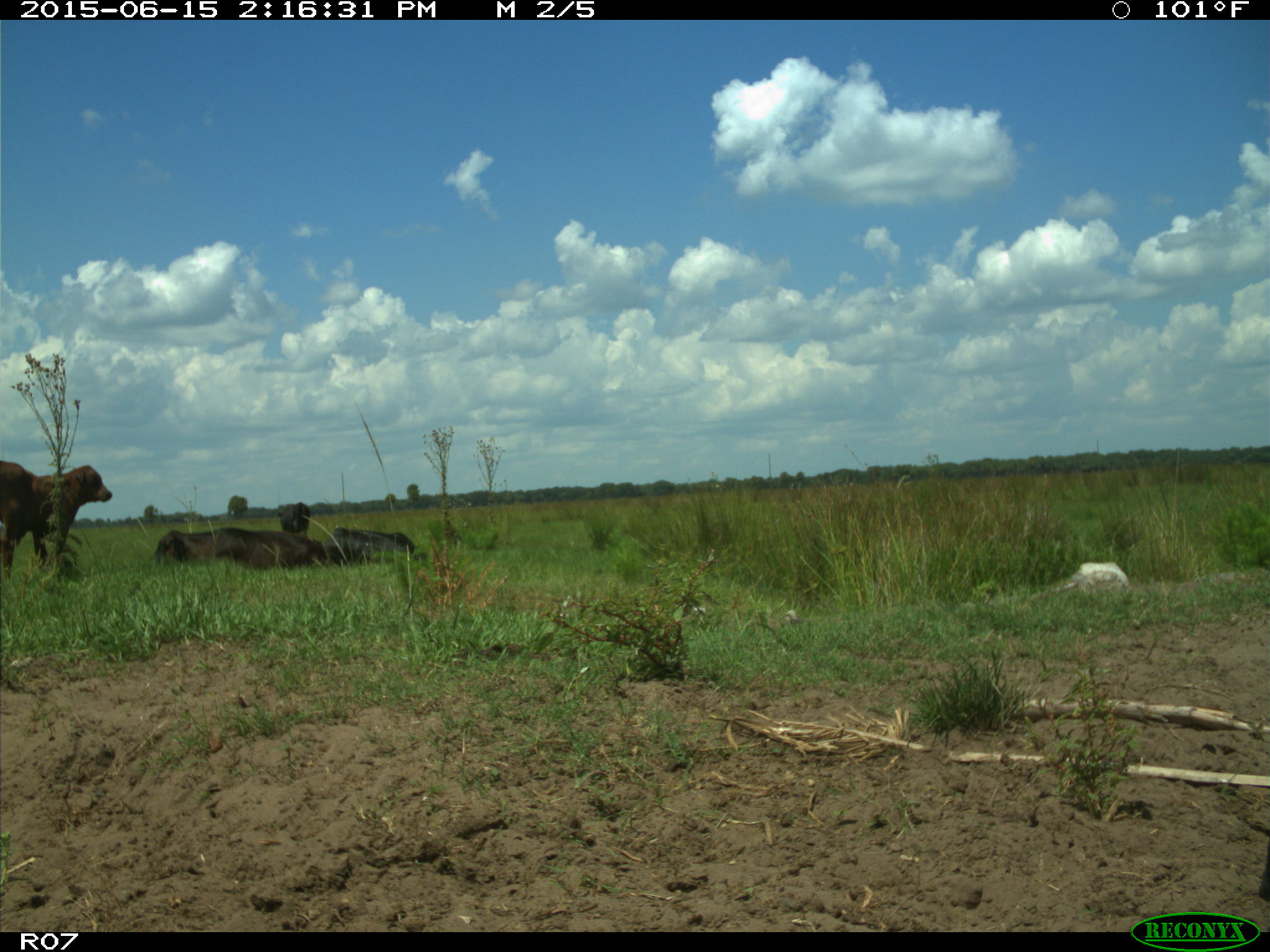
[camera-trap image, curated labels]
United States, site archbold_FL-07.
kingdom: Animalia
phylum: Chordata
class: Mammalia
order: Artiodactyla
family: Bovidae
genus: Bos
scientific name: Bos taurus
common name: domestic cow